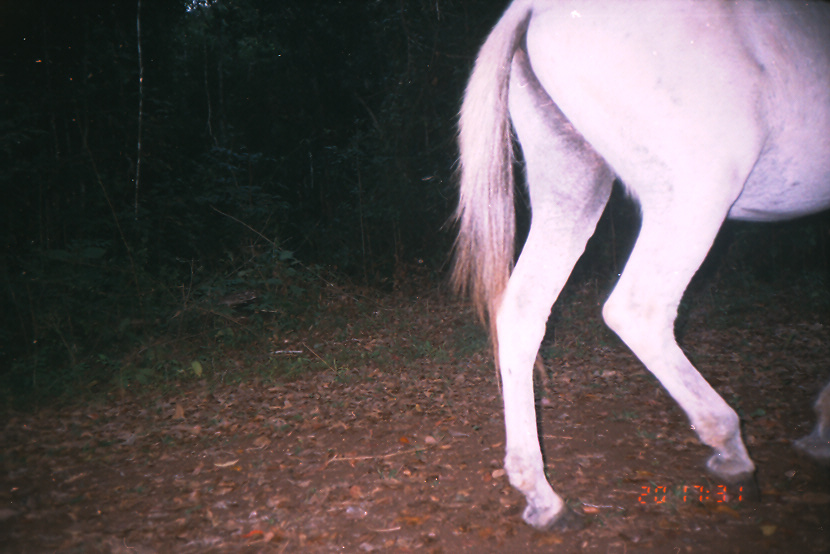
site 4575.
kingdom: Animalia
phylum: Chordata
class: Mammalia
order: Perissodactyla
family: Equidae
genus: Equus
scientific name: Equus ferus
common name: wild horse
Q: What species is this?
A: Equus ferus (wild horse).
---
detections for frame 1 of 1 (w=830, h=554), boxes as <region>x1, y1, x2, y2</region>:
equus ferus: <region>439, 0, 830, 533</region>